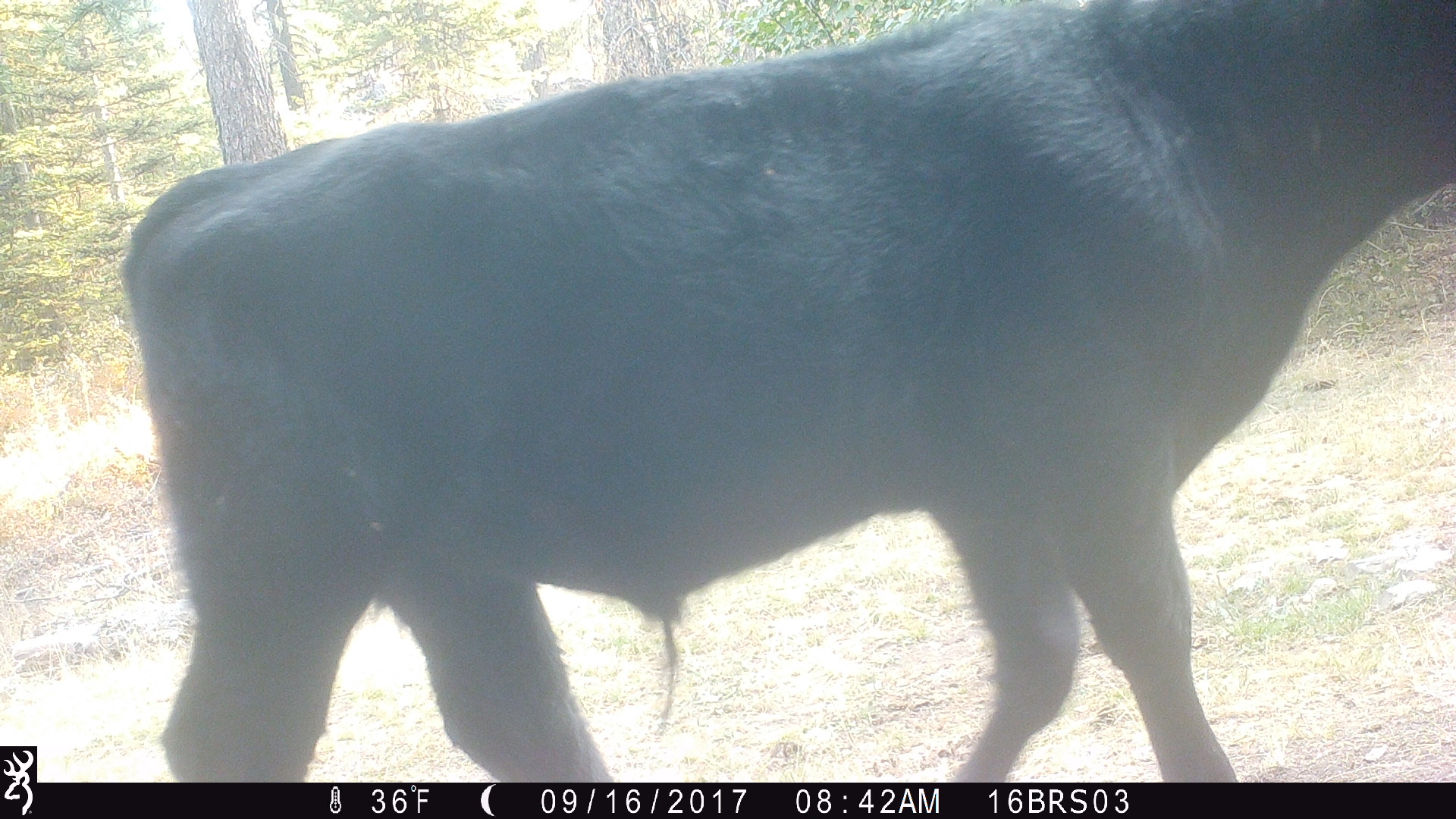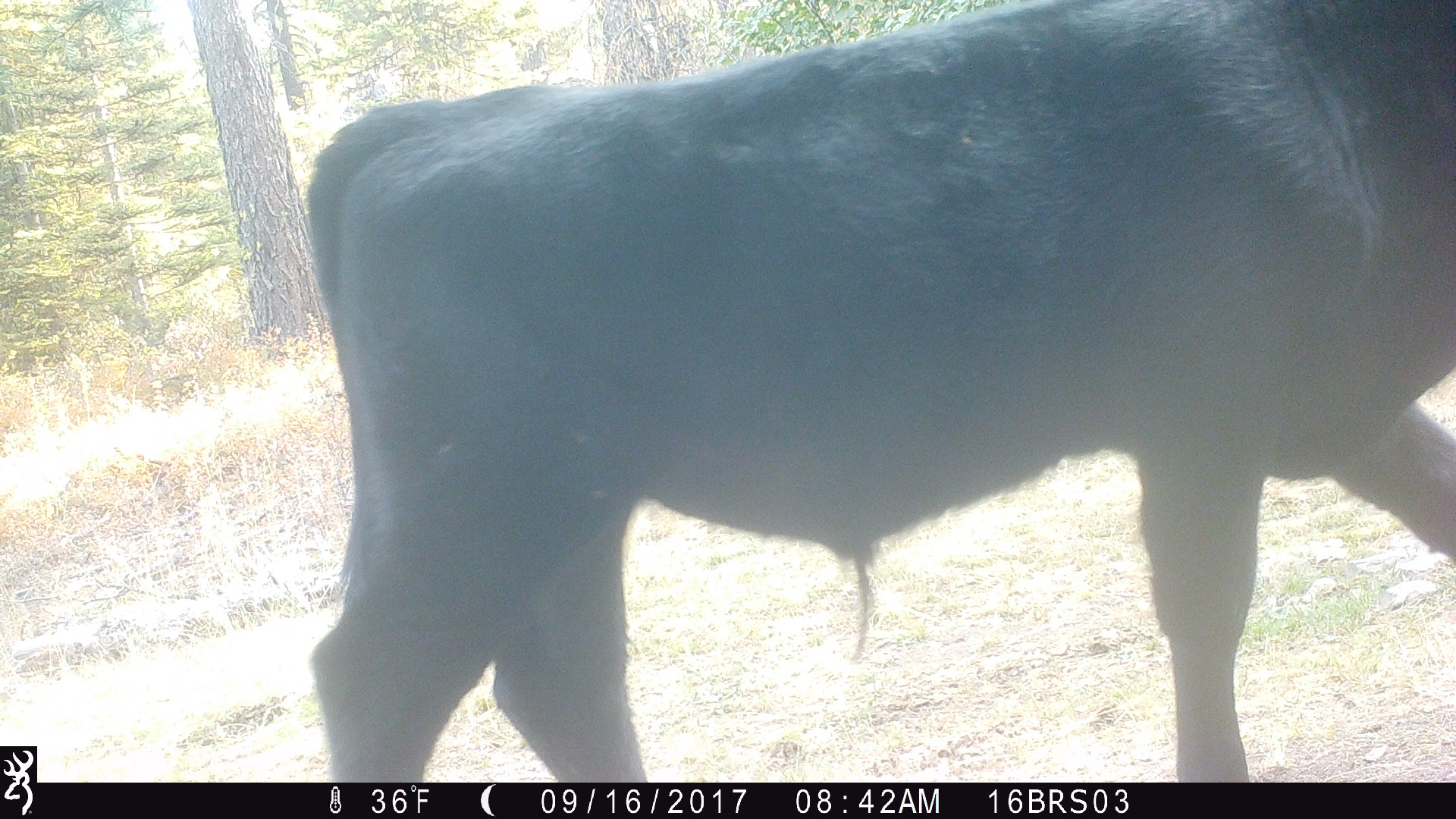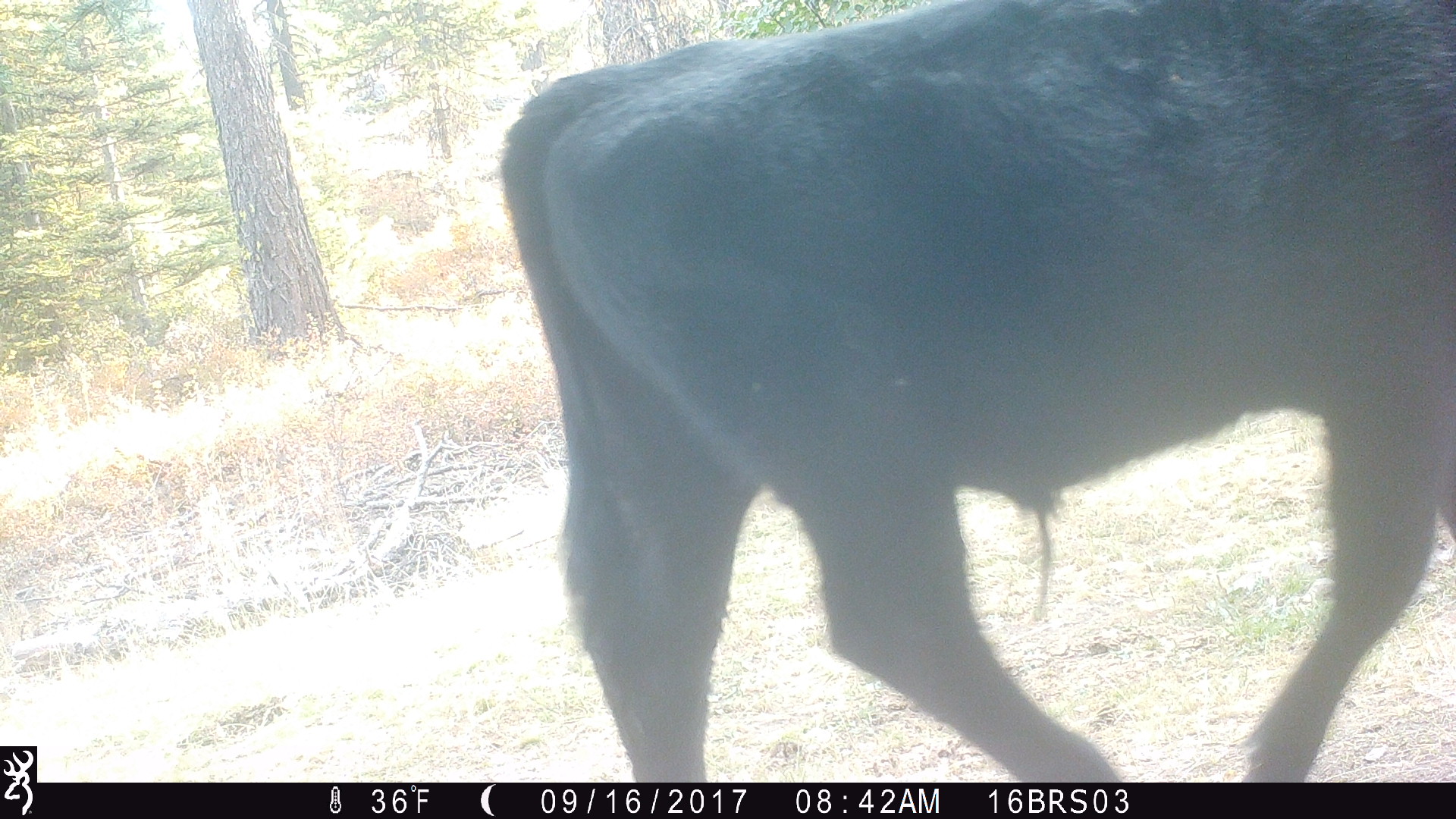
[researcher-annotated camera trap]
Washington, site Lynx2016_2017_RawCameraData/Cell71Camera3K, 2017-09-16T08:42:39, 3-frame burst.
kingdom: Animalia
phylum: Chordata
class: Mammalia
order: Artiodactyla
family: Bovidae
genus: Bos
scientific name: Bos taurus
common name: domestic cattle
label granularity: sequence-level